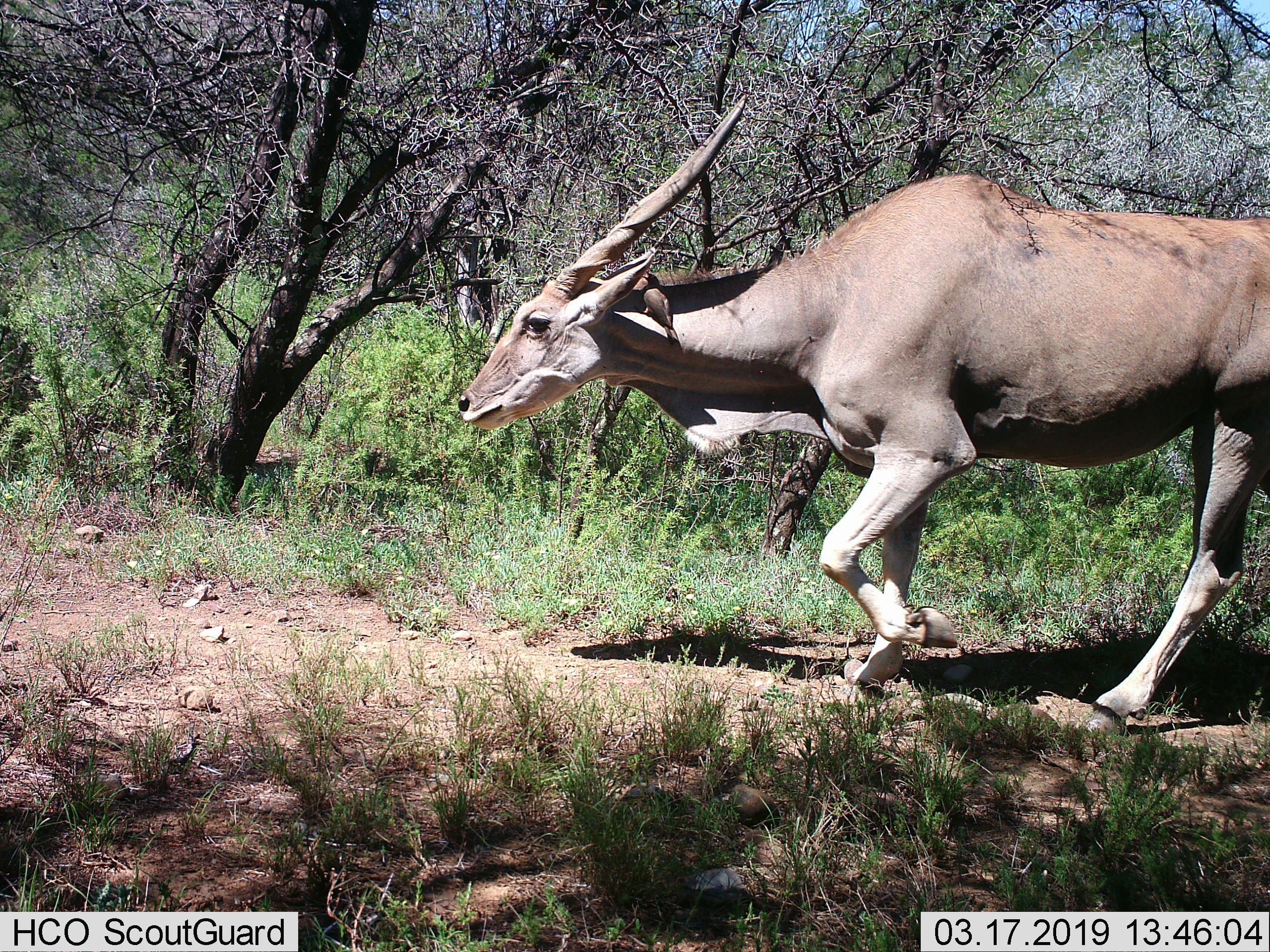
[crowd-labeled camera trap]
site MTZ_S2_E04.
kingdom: Animalia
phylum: Chordata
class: Mammalia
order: Artiodactyla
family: Bovidae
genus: Tragelaphus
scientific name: Tragelaphus oryx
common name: eland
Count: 1.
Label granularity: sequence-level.